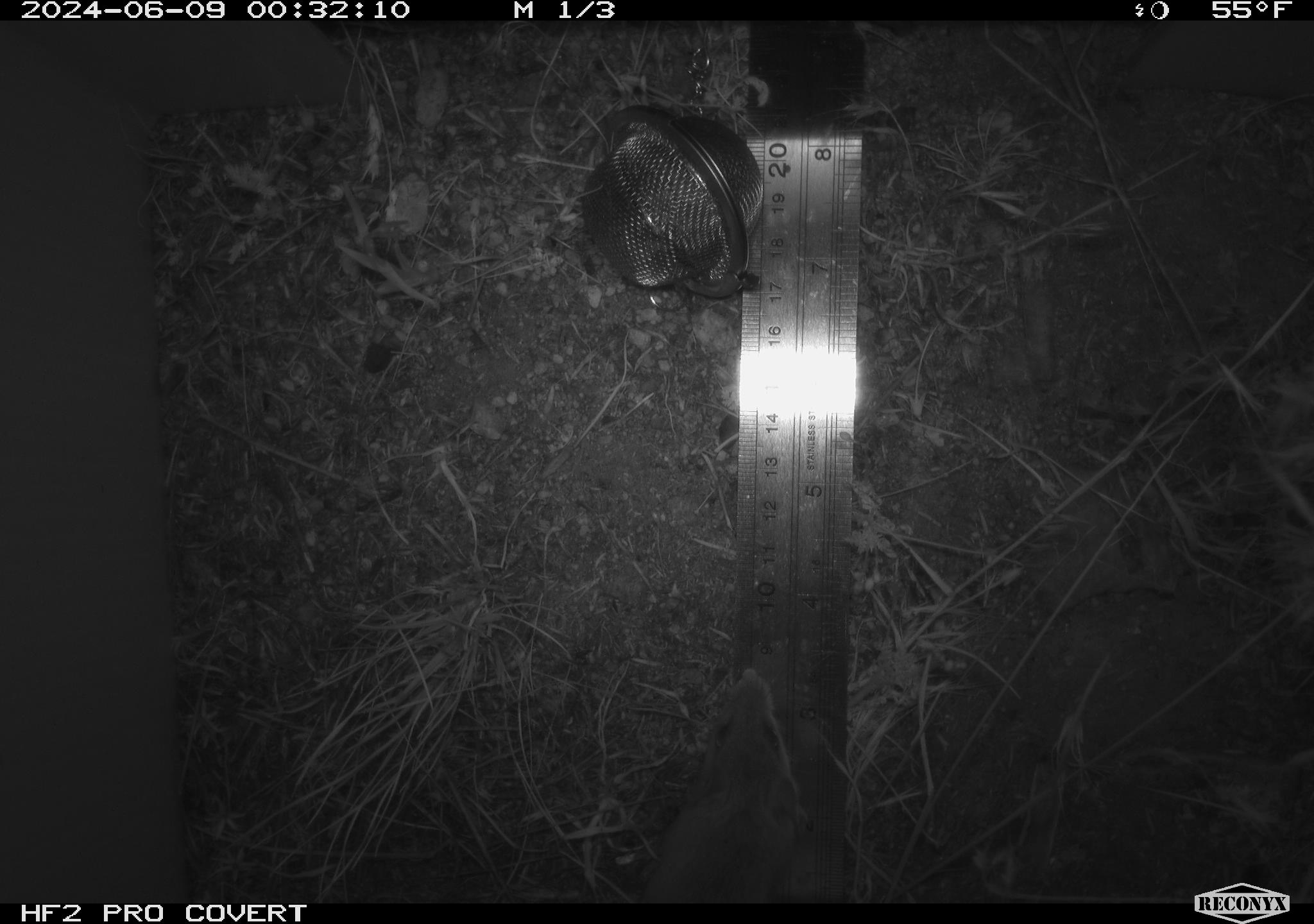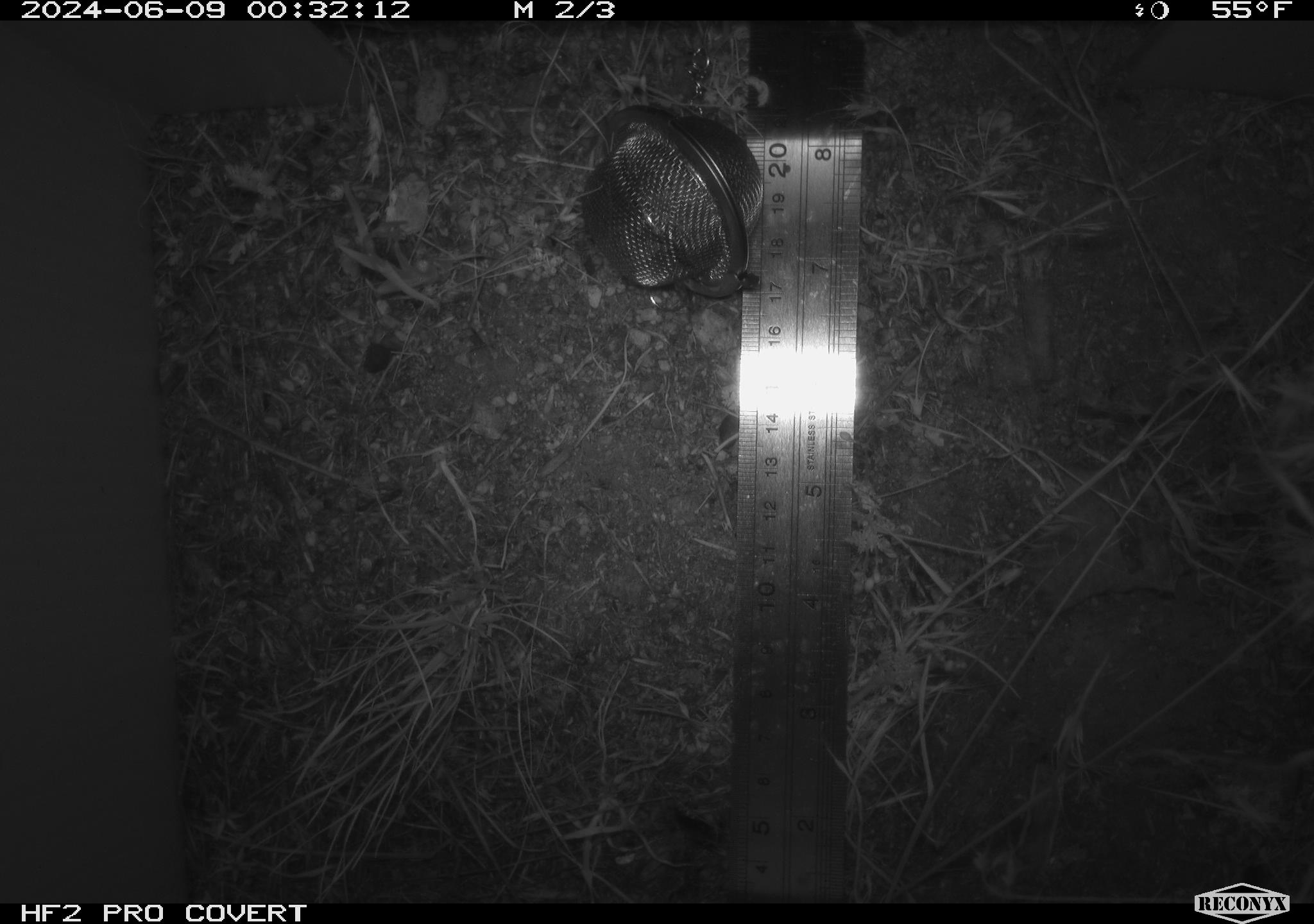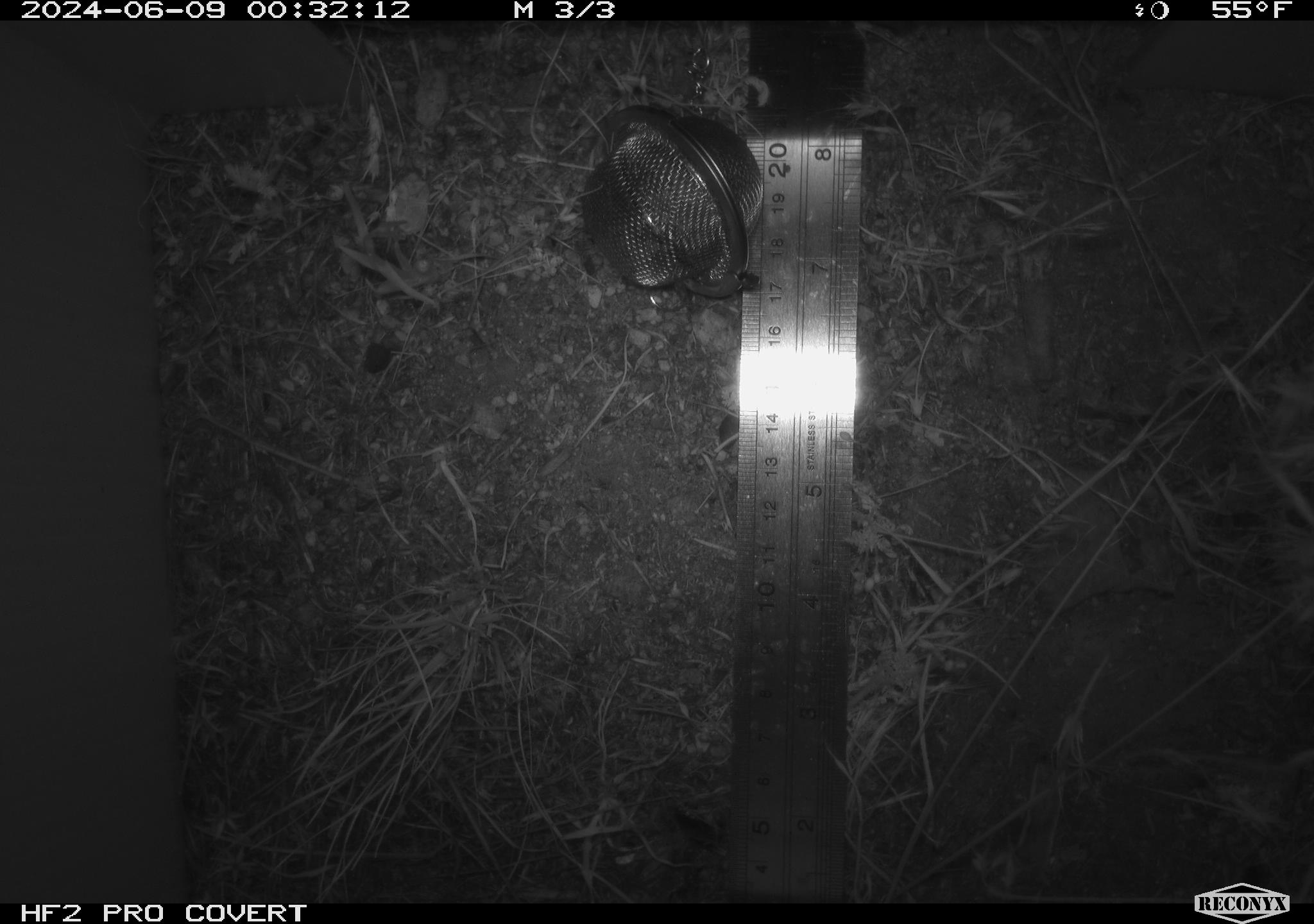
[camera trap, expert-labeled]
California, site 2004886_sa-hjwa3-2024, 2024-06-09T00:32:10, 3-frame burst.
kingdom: Animalia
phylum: Chordata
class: Mammalia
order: Rodentia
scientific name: Rodentia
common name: rodent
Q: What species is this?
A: Rodent (Rodentia).